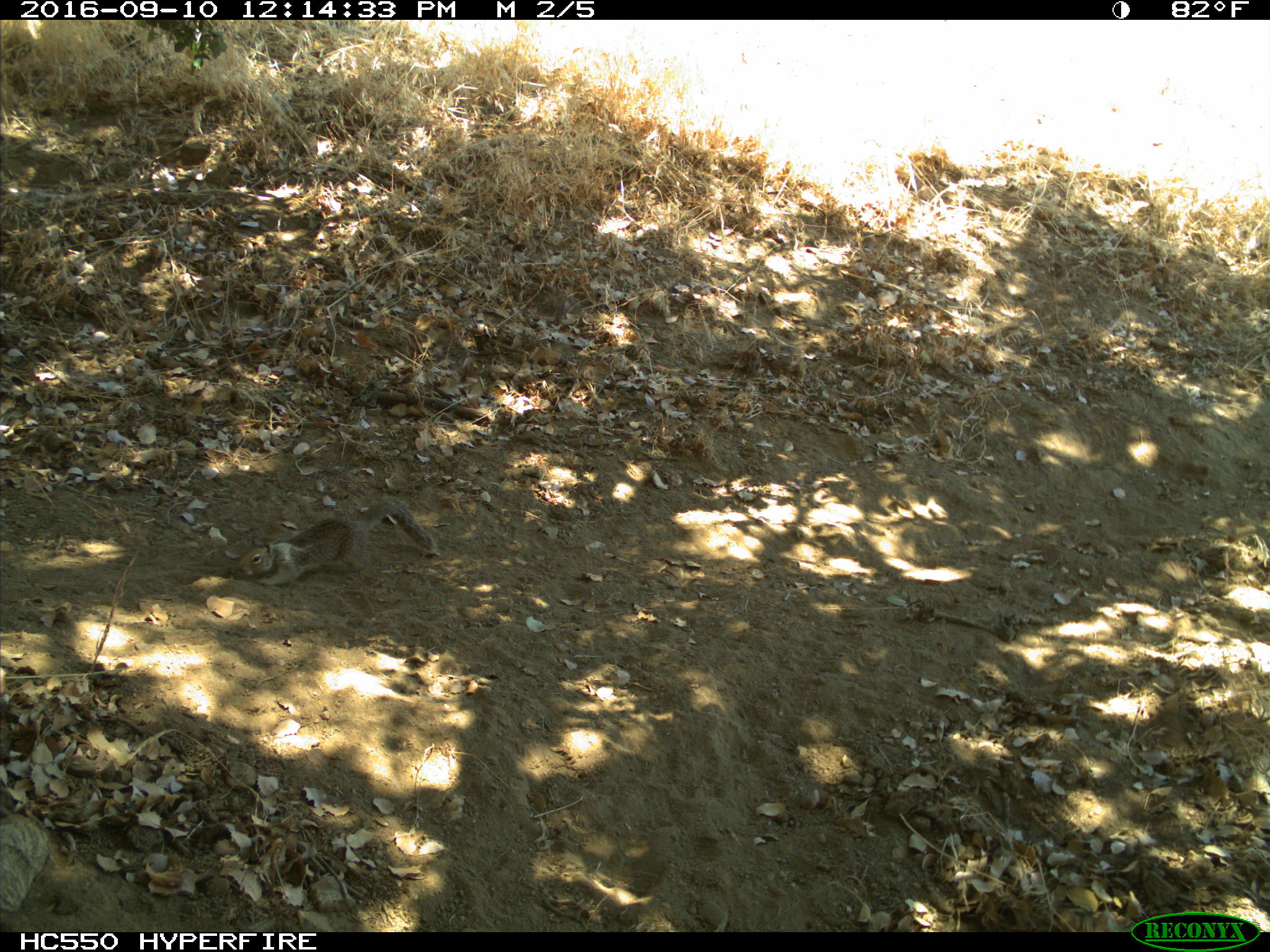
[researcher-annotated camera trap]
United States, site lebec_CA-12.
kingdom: Animalia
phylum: Chordata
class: Mammalia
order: Rodentia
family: Sciuridae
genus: Otospermophilus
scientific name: Otospermophilus beecheyi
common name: california ground squirrel